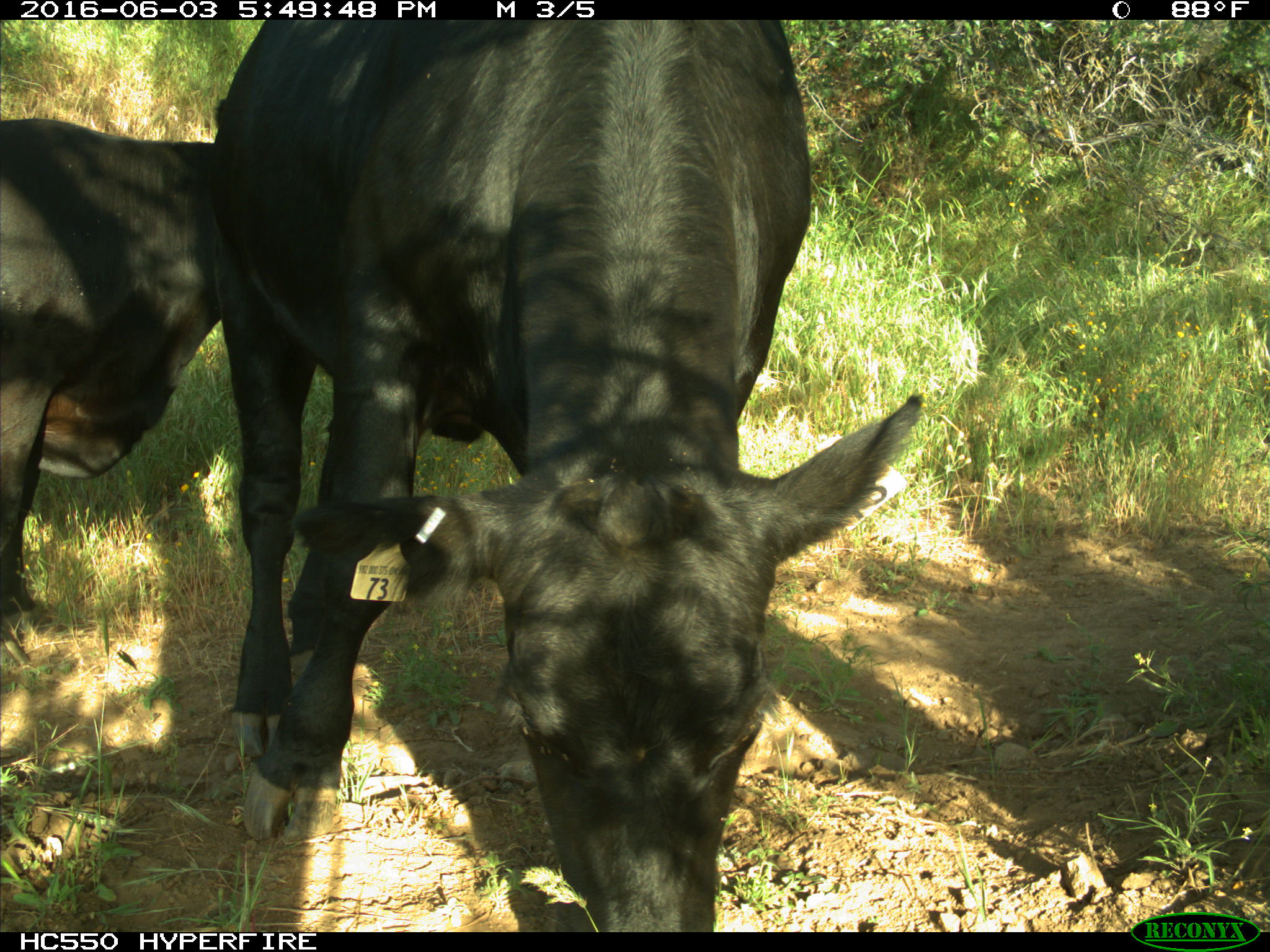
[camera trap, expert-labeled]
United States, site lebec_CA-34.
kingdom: Animalia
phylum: Chordata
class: Mammalia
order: Artiodactyla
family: Bovidae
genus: Bos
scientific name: Bos taurus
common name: domestic cow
Bos taurus (domestic cow).